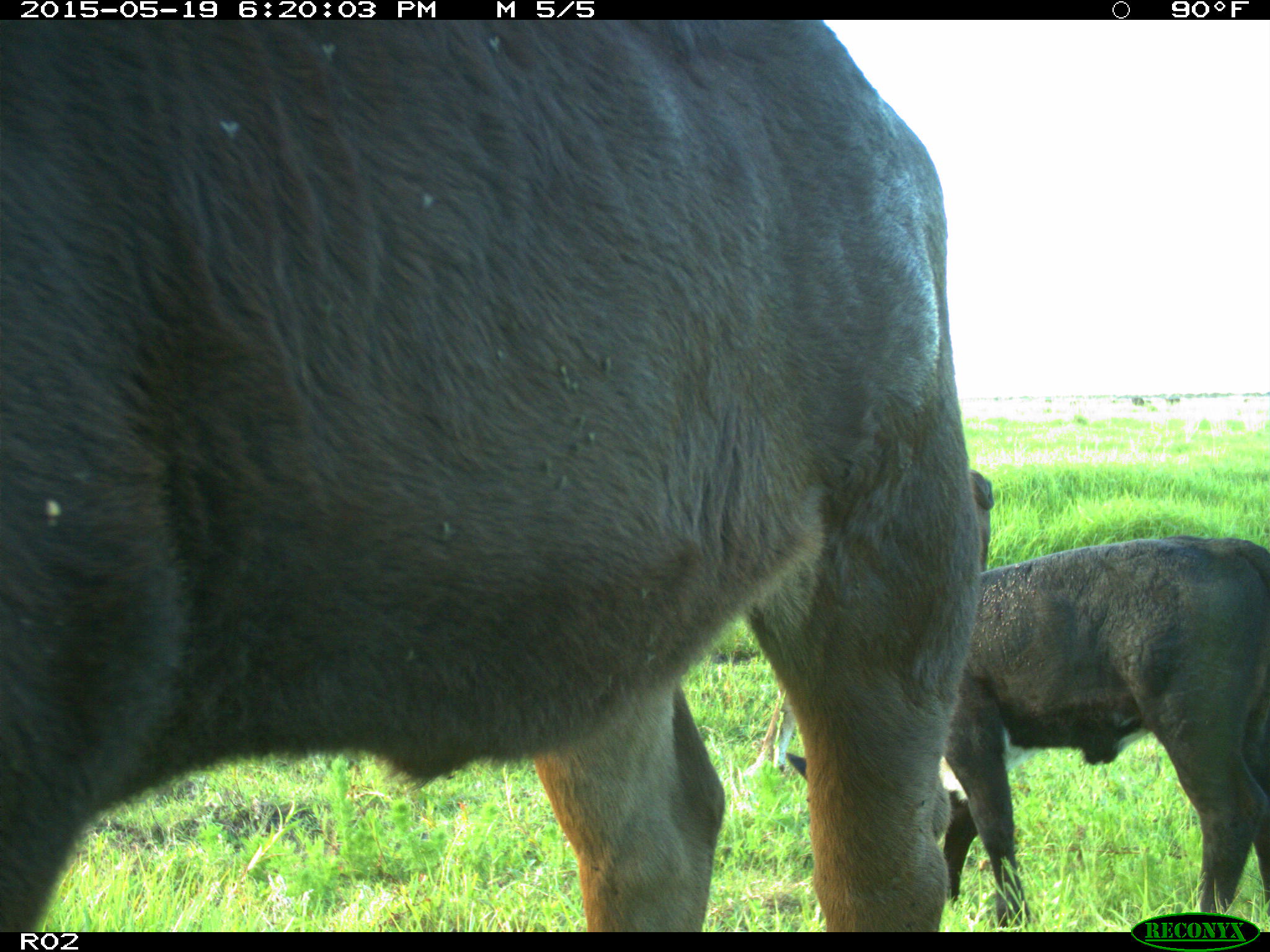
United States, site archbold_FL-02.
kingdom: Animalia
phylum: Chordata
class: Mammalia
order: Artiodactyla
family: Bovidae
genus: Bos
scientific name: Bos taurus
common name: domestic cow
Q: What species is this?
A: Bos taurus (domestic cow).